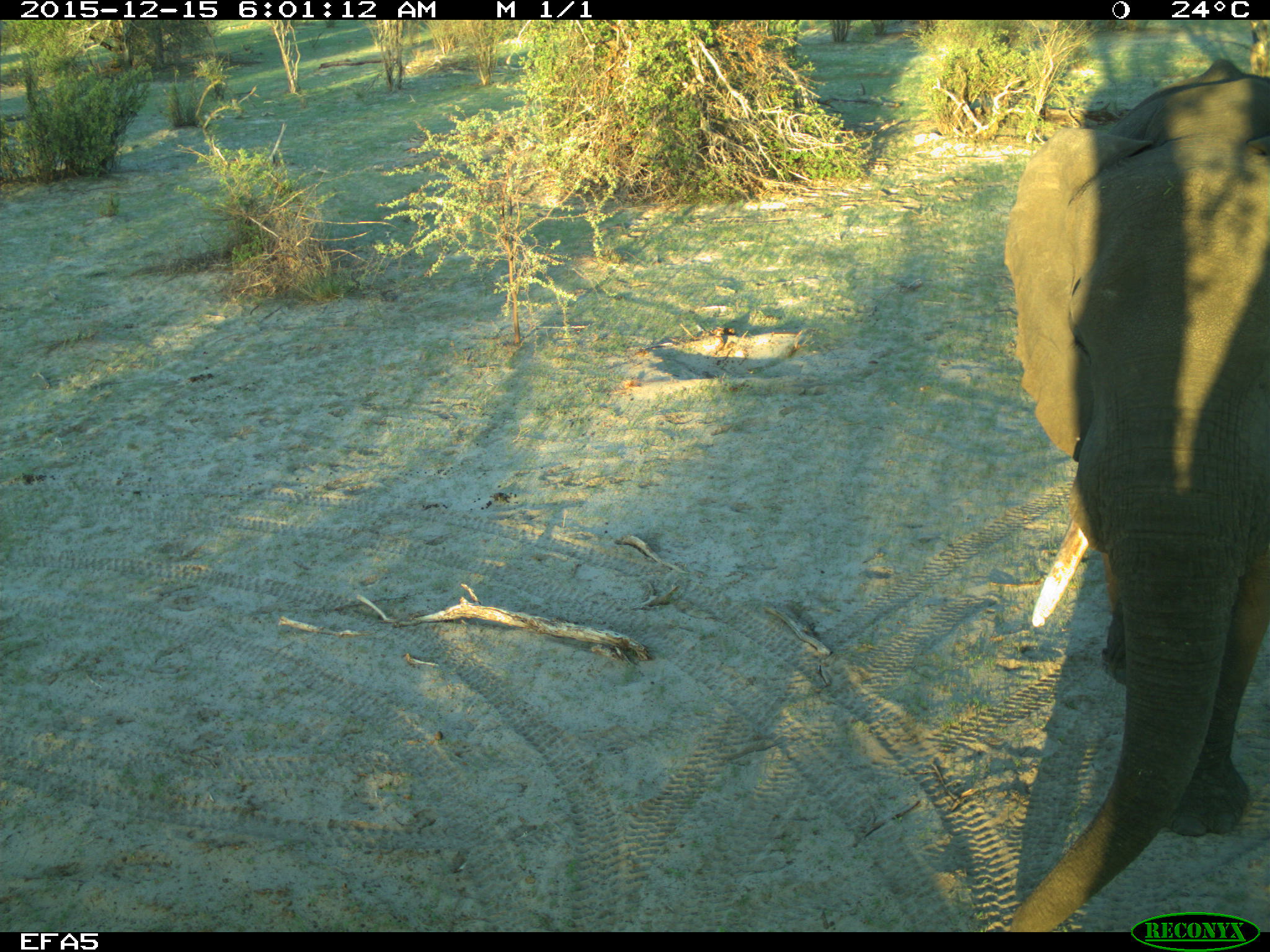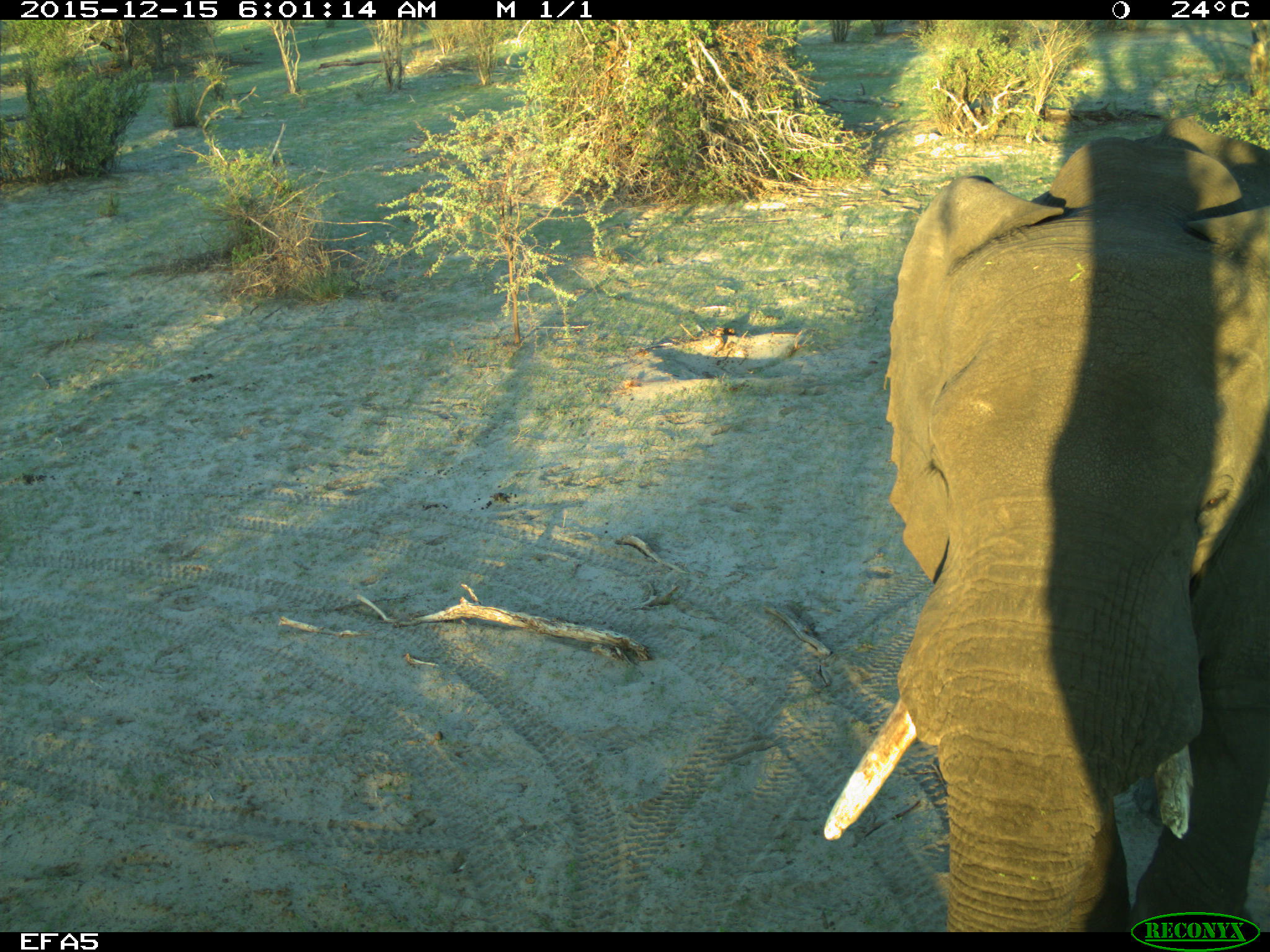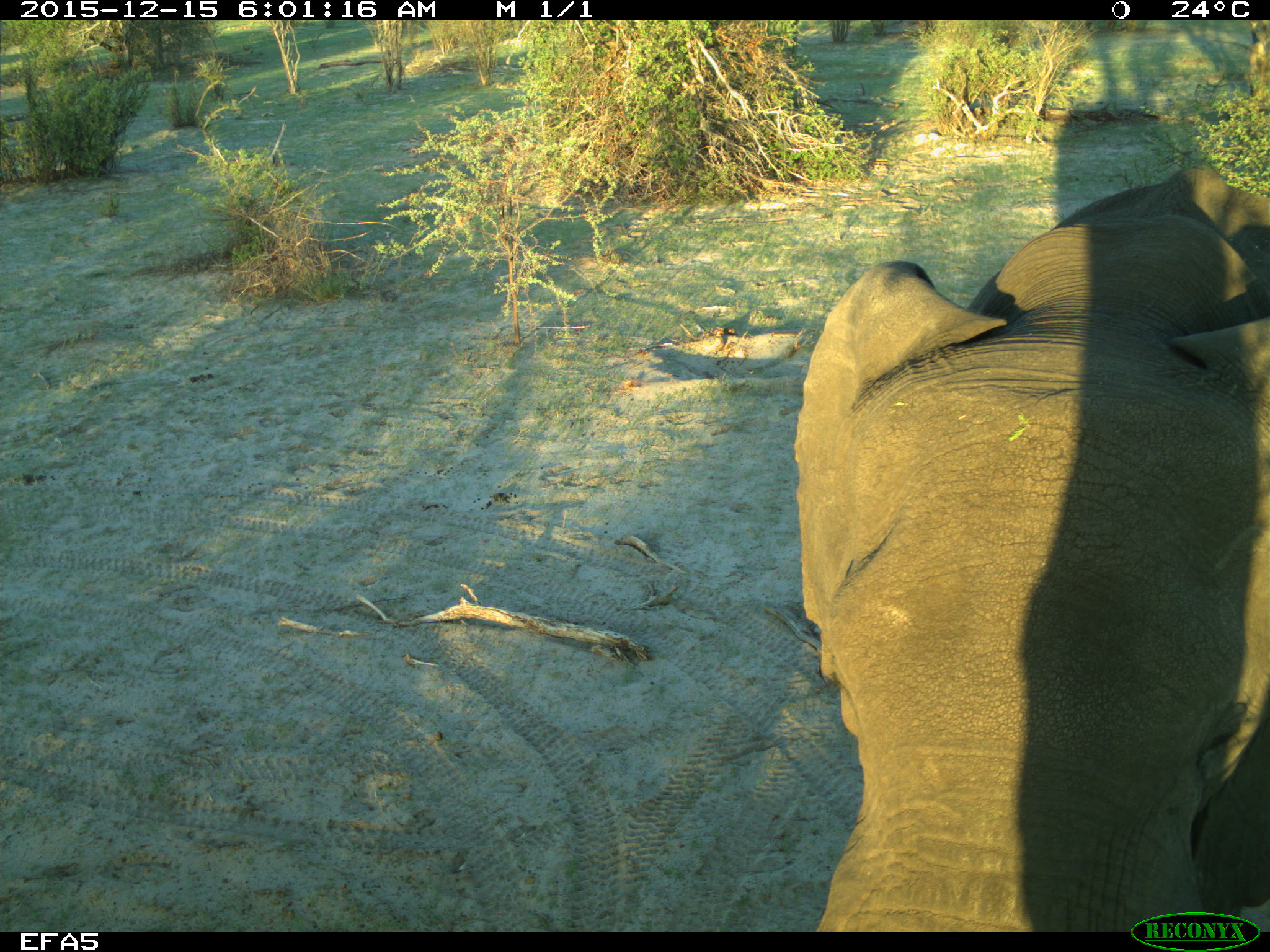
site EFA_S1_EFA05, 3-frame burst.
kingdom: Animalia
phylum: Chordata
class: Mammalia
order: Proboscidea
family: Elephantidae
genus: Loxodonta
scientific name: Loxodonta africana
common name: african bush elephant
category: elephant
Elephant (african bush elephant) (Loxodonta africana), count 1. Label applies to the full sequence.